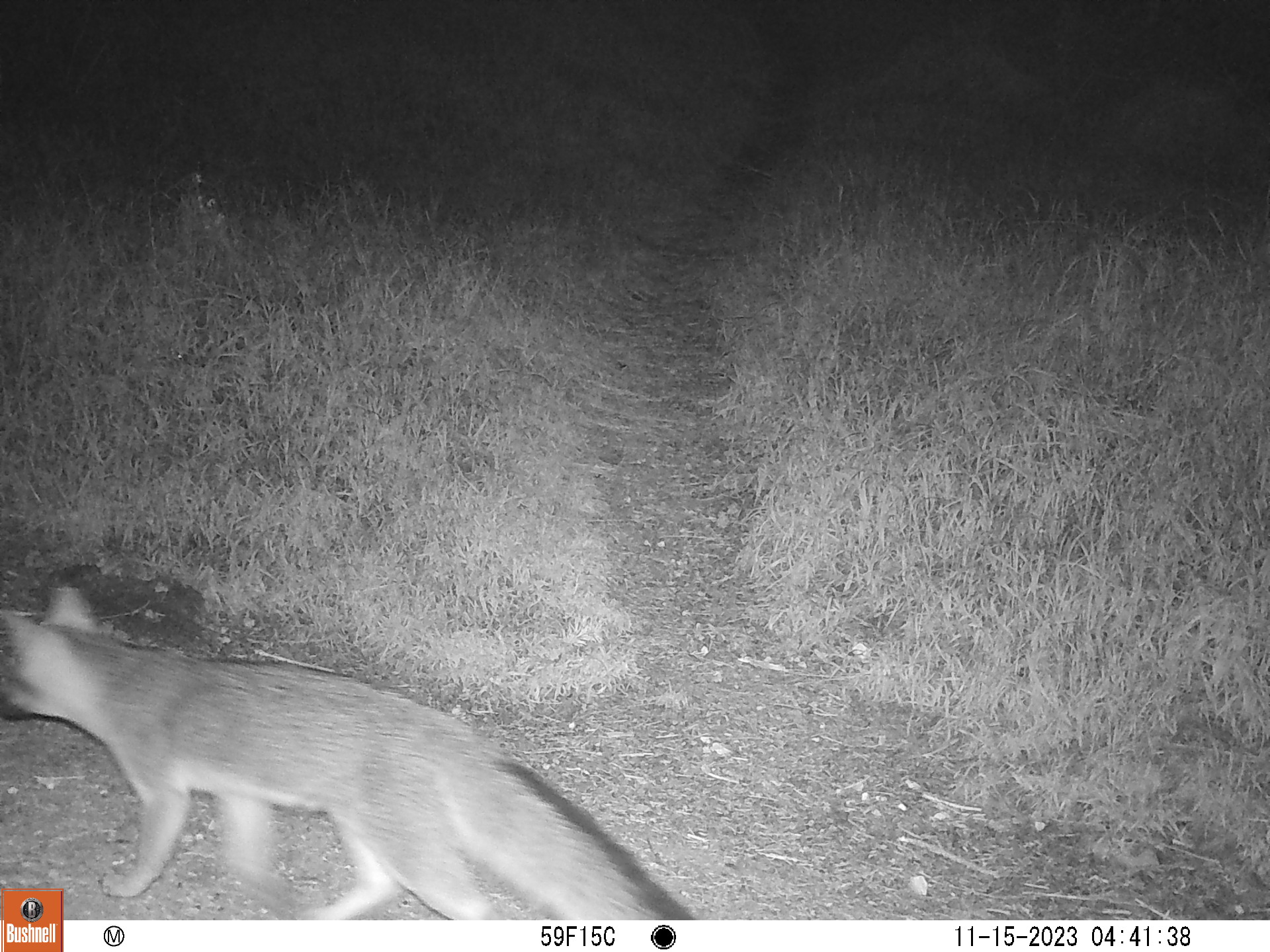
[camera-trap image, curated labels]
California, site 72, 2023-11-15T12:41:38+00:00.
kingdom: Animalia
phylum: Chordata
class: Mammalia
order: Carnivora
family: Canidae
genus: Urocyon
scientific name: Urocyon cinereoargenteus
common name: gray fox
Gray fox (Urocyon cinereoargenteus).